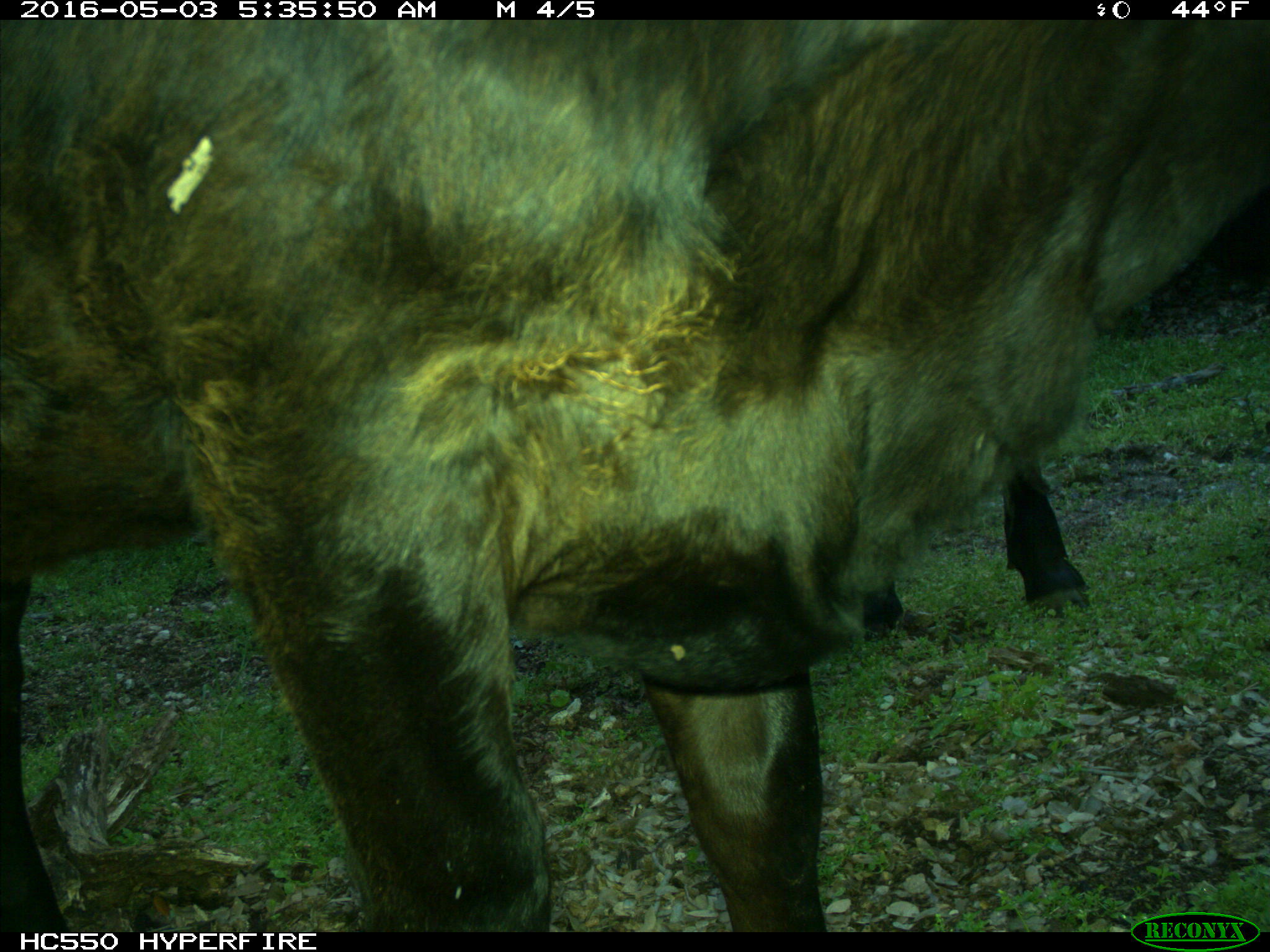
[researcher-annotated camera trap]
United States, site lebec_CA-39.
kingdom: Animalia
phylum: Chordata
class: Mammalia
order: Artiodactyla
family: Bovidae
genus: Bos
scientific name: Bos taurus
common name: domestic cow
Bos taurus (domestic cow).